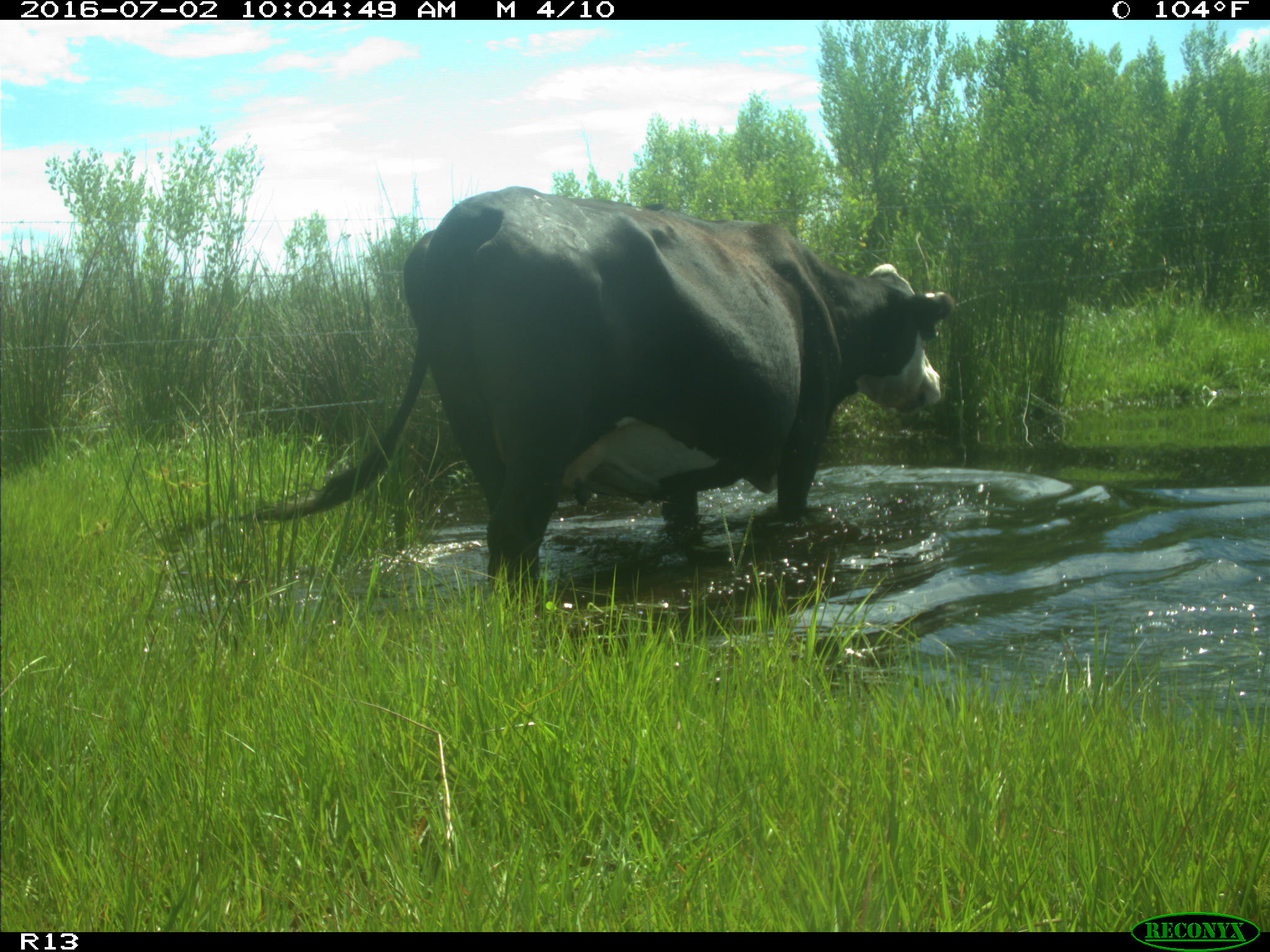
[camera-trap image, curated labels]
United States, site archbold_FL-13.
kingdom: Animalia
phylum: Chordata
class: Mammalia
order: Artiodactyla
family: Bovidae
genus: Bos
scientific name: Bos taurus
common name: domestic cow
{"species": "Bos taurus (domestic cow)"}